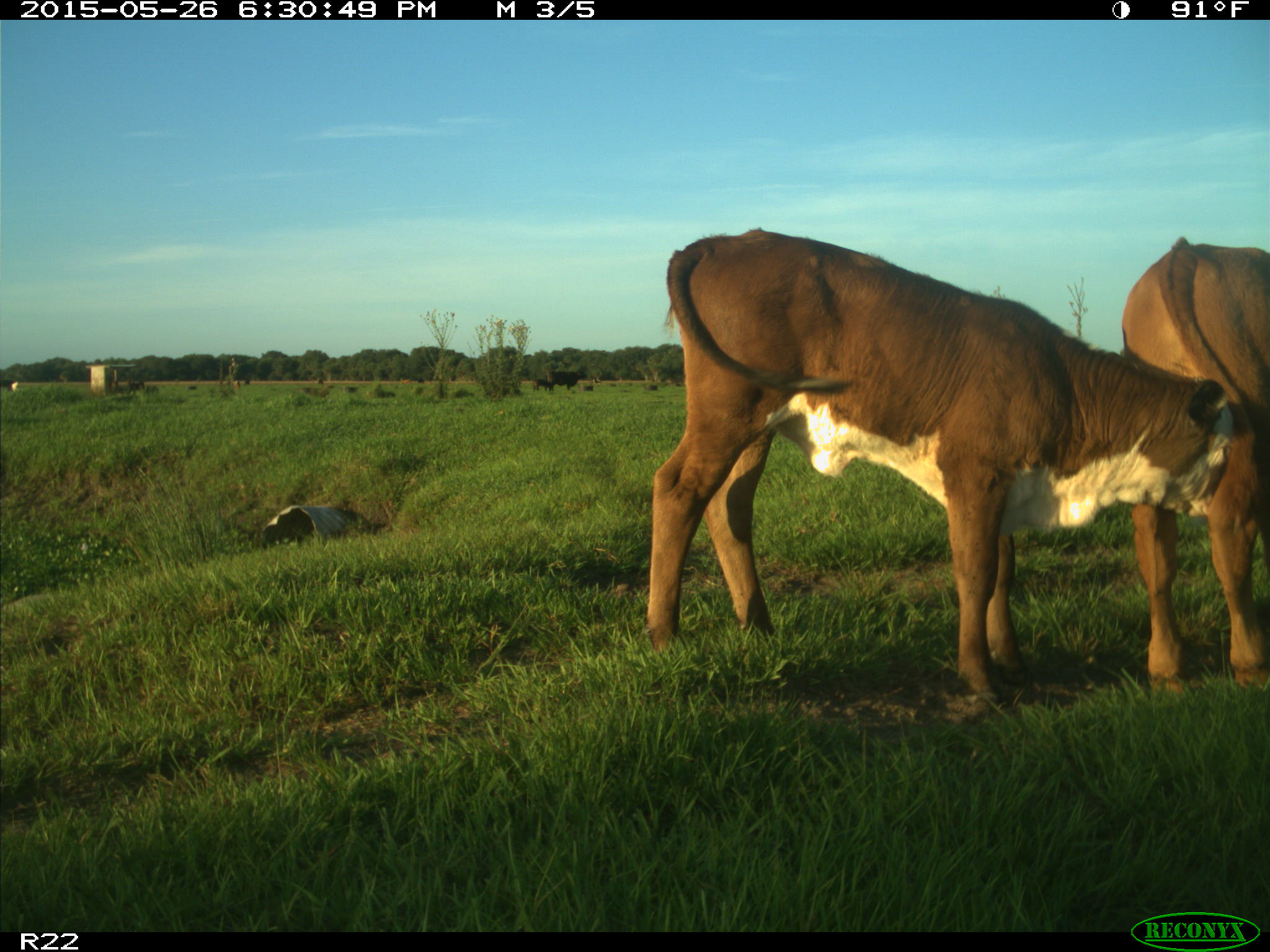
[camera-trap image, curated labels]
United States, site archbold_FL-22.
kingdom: Animalia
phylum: Chordata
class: Mammalia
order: Artiodactyla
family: Bovidae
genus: Bos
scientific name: Bos taurus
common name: domestic cow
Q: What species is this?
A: Bos taurus (domestic cow).